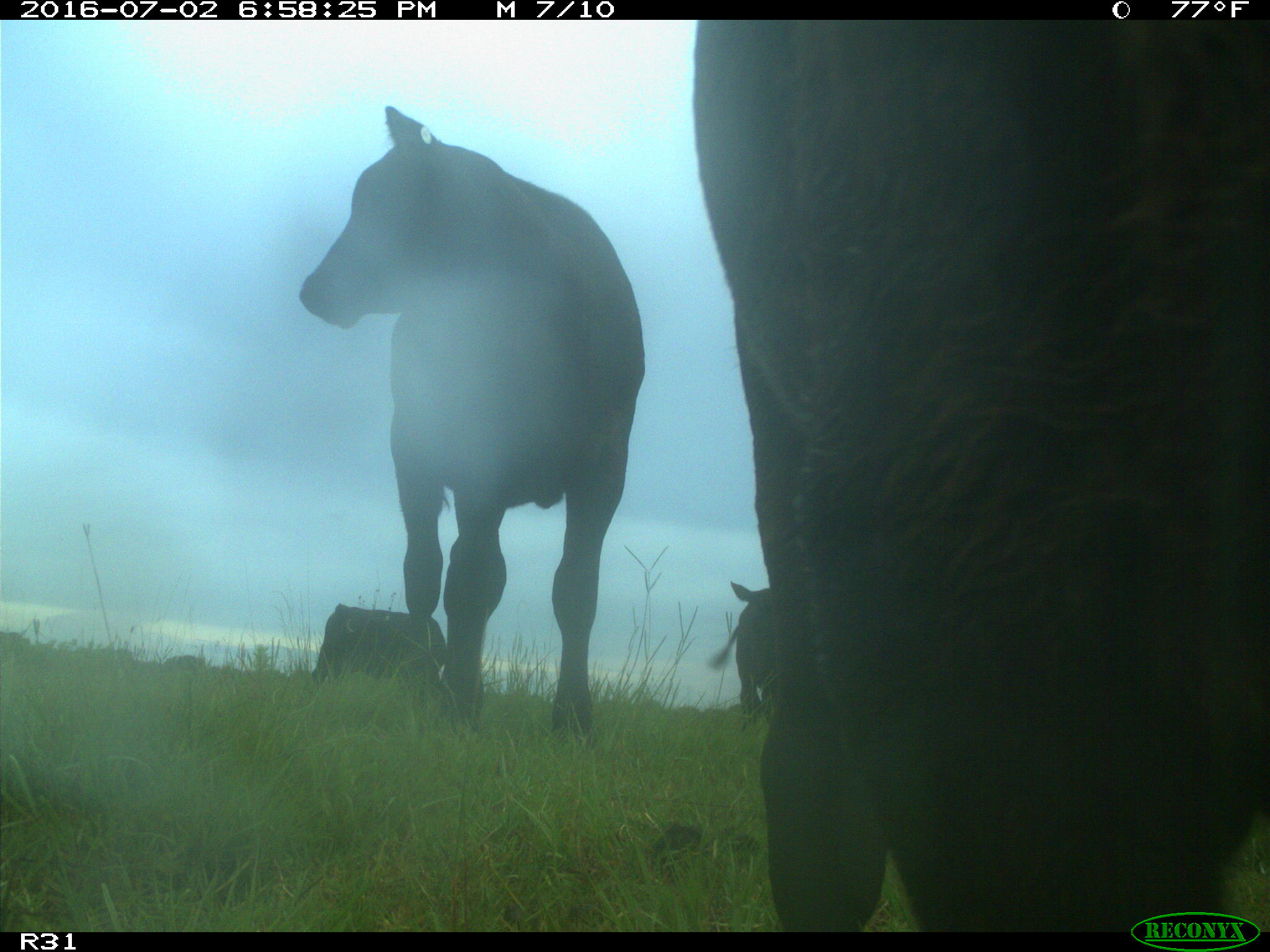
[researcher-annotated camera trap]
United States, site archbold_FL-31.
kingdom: Animalia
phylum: Chordata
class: Mammalia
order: Artiodactyla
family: Bovidae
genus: Bos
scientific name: Bos taurus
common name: domestic cow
Bos taurus (domestic cow).